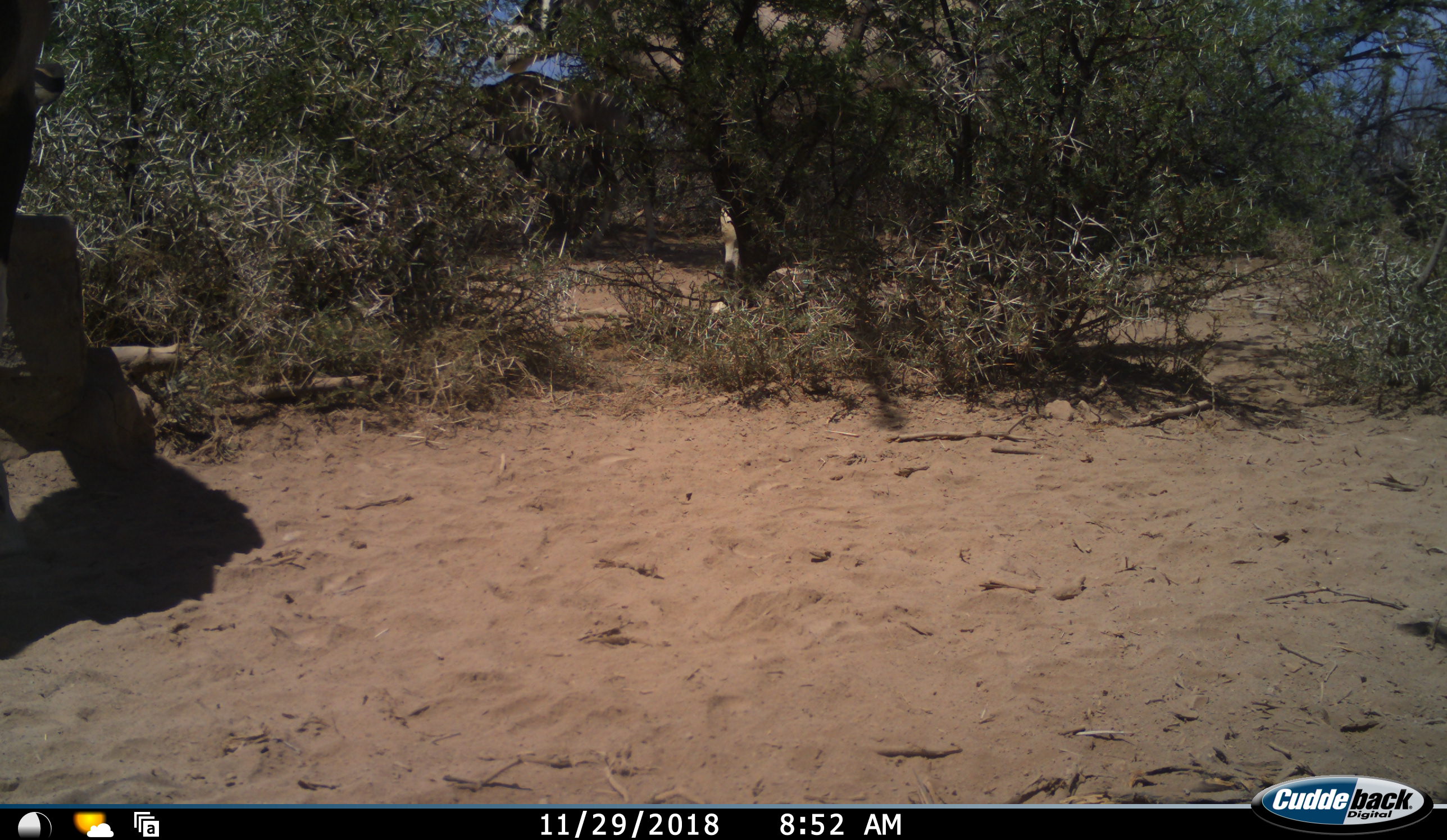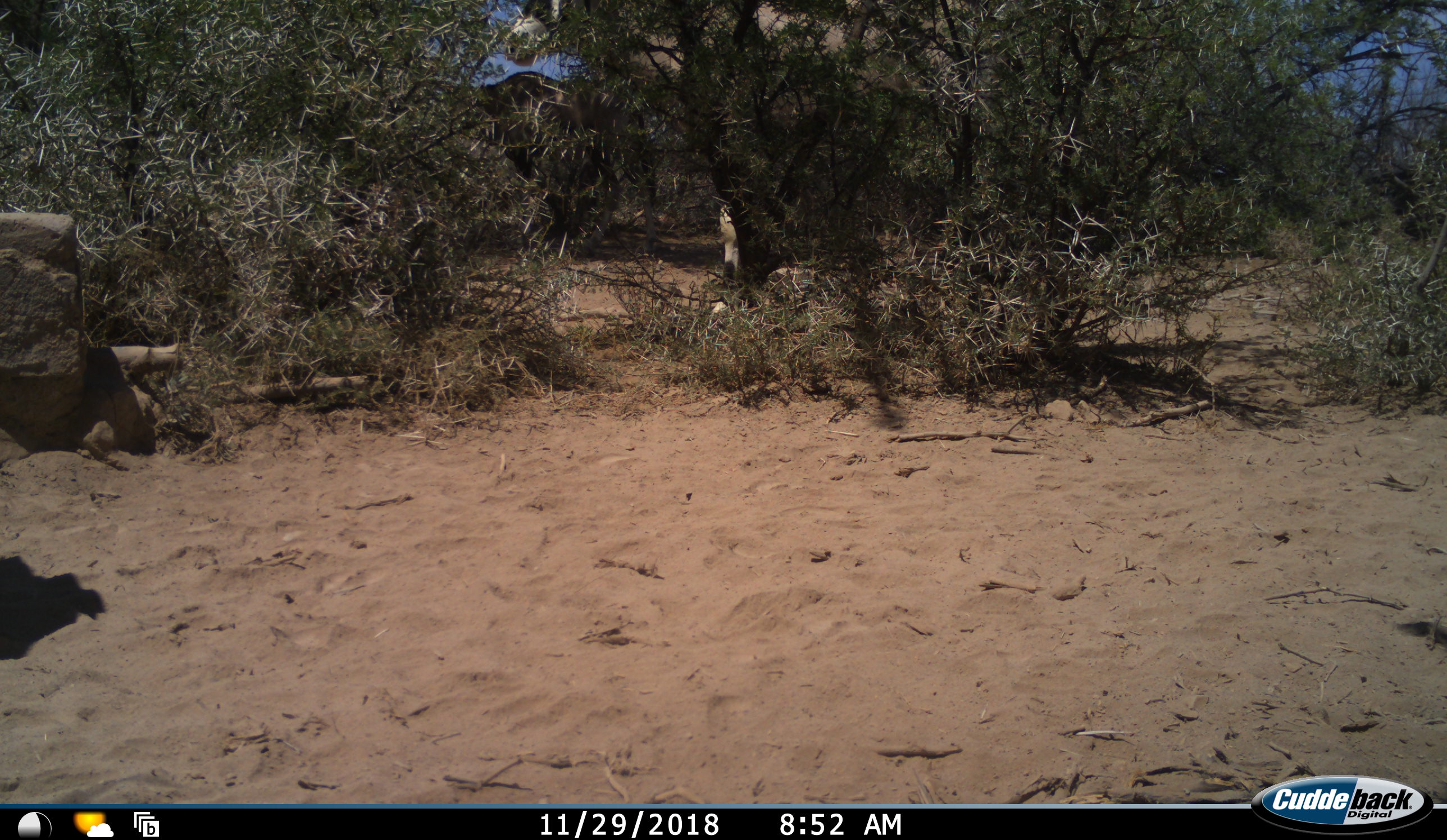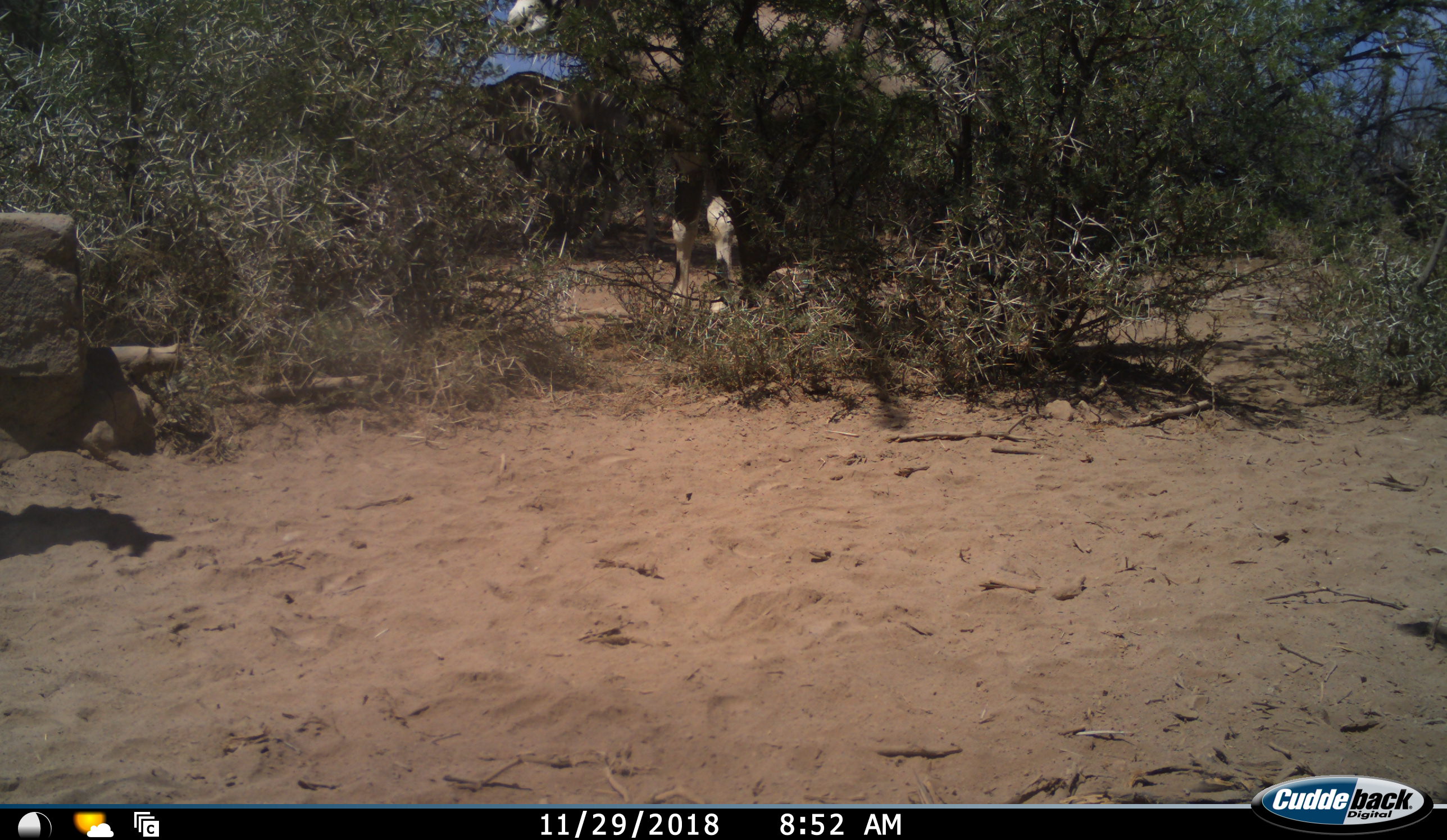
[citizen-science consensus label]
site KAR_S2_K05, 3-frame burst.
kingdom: Animalia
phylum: Chordata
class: Mammalia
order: Artiodactyla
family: Bovidae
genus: Oryx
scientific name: Oryx gazella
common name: gemsbok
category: oryx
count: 2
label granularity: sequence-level